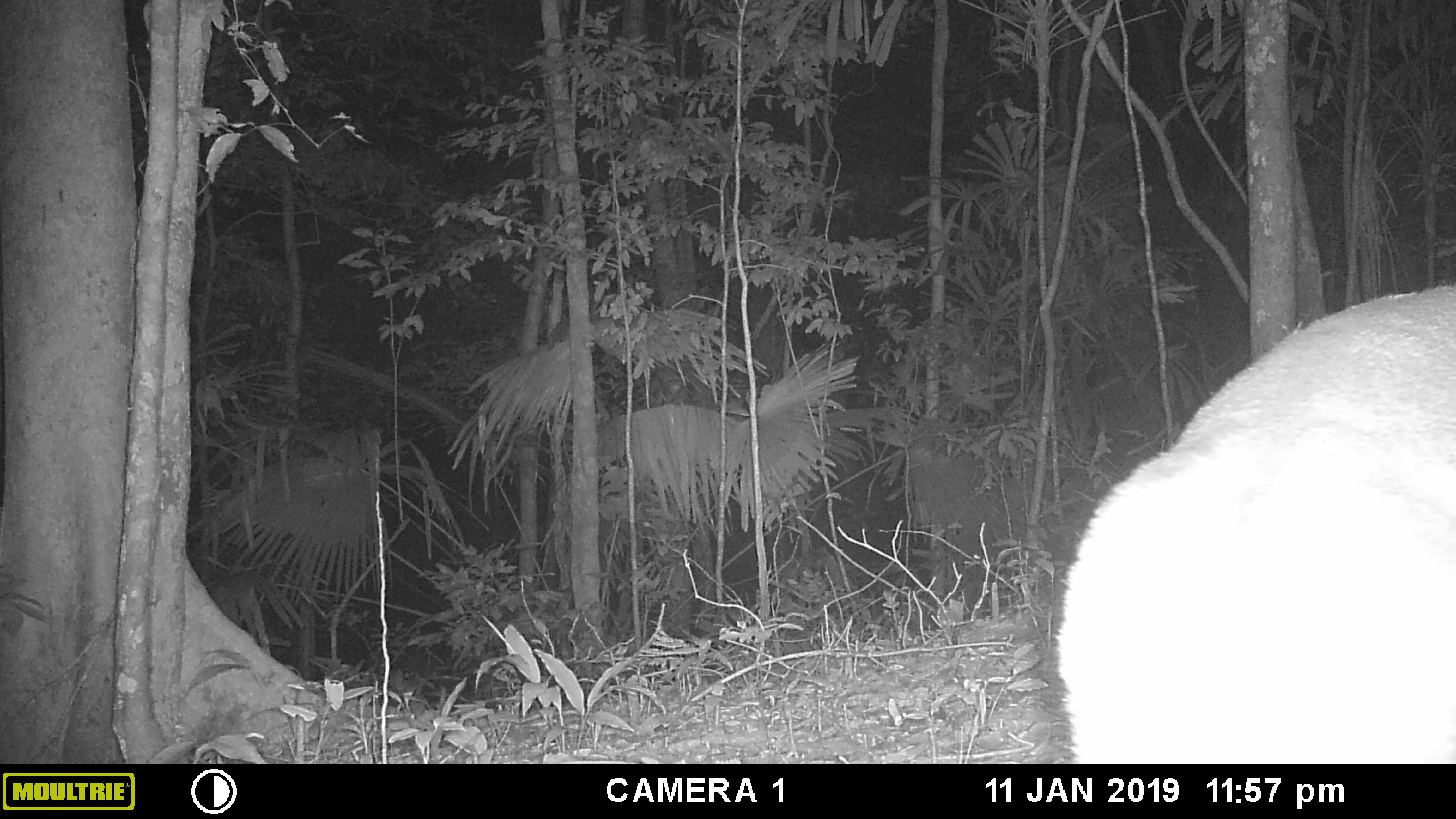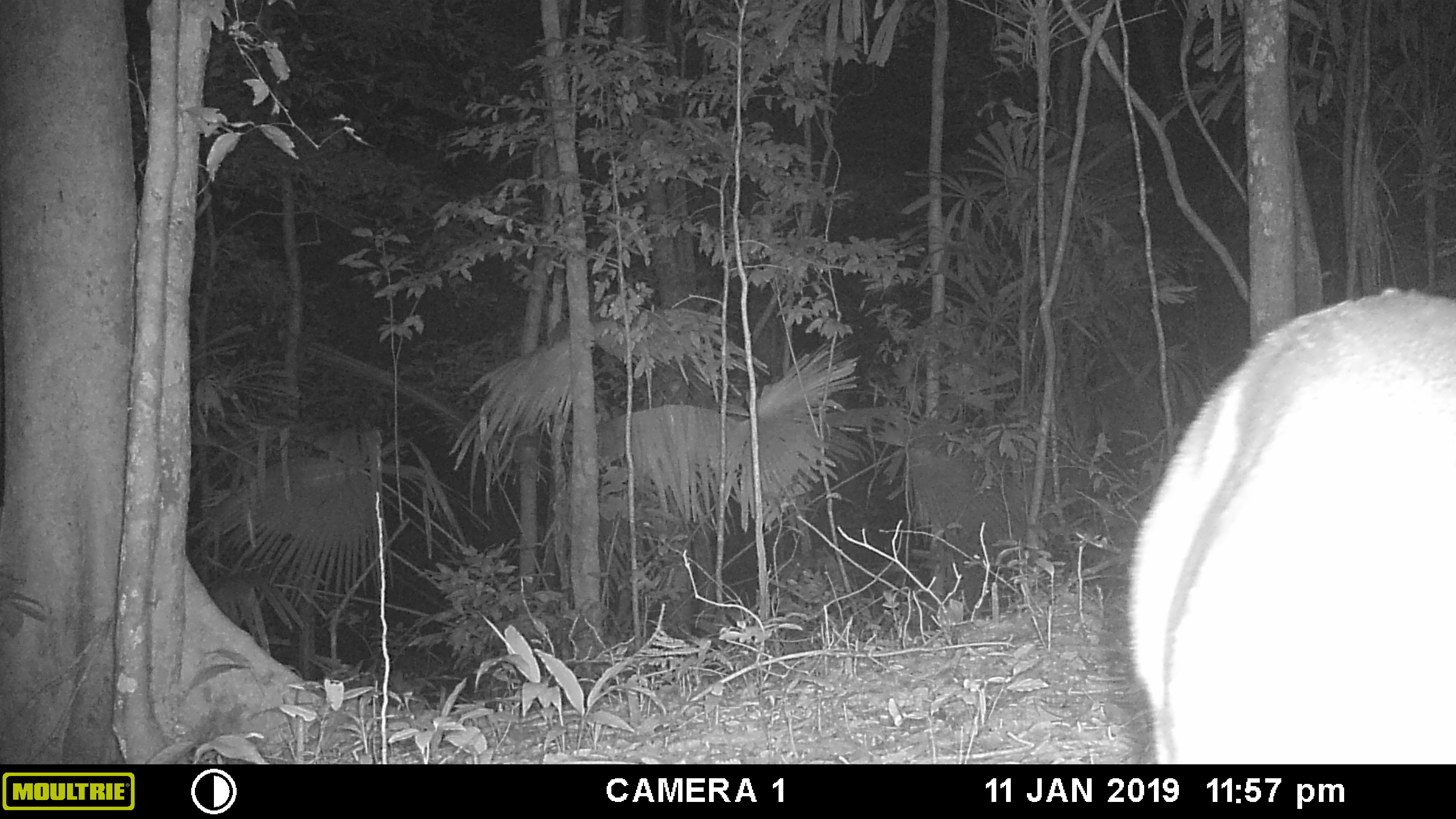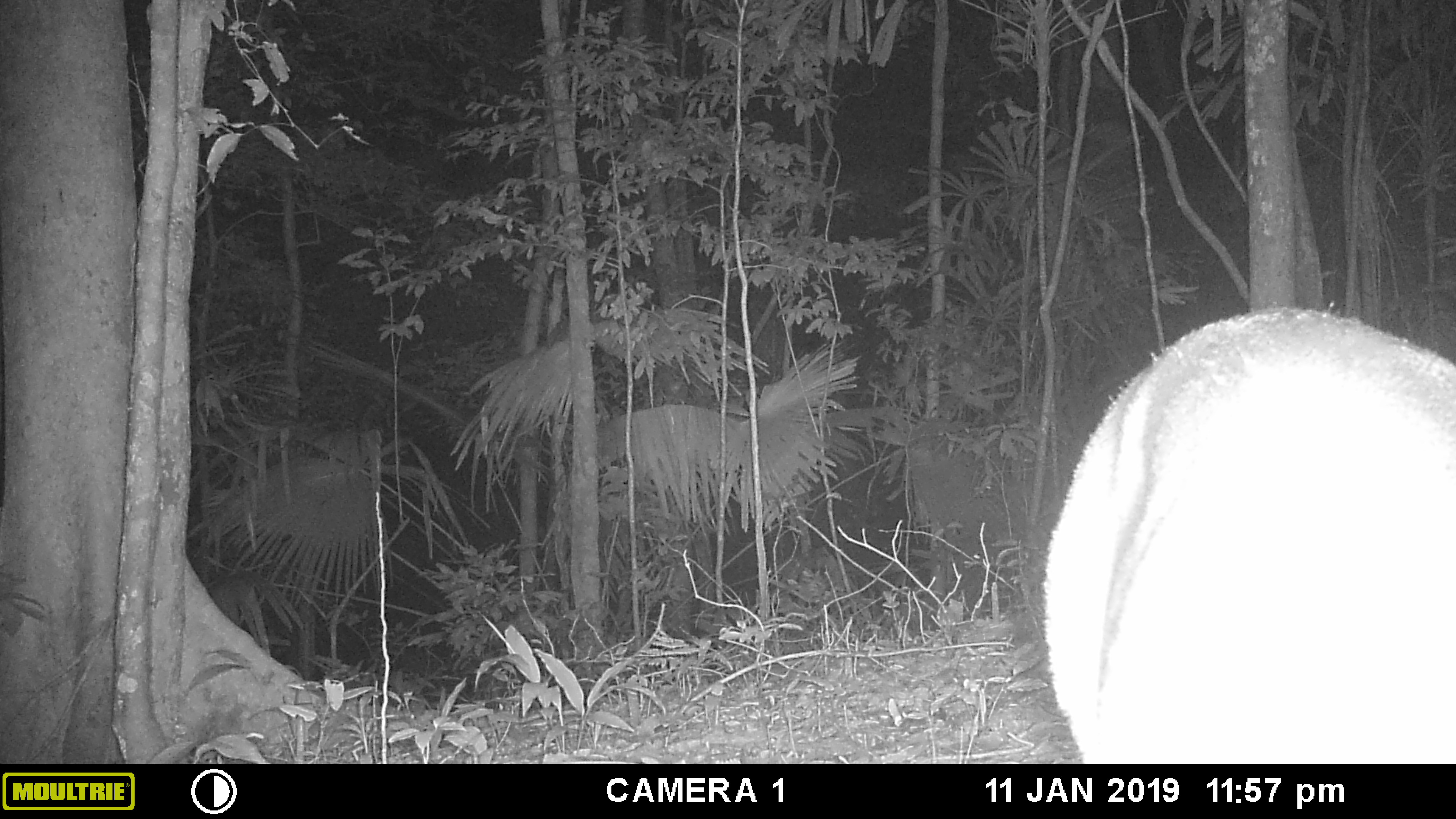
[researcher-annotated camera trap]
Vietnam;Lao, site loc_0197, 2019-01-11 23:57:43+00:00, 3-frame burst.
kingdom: Animalia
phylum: Chordata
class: Mammalia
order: Artiodactyla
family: Cervidae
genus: Muntiacus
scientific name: Muntiacus vuquangensis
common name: large-antlered muntjac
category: large antlered muntjac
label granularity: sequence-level